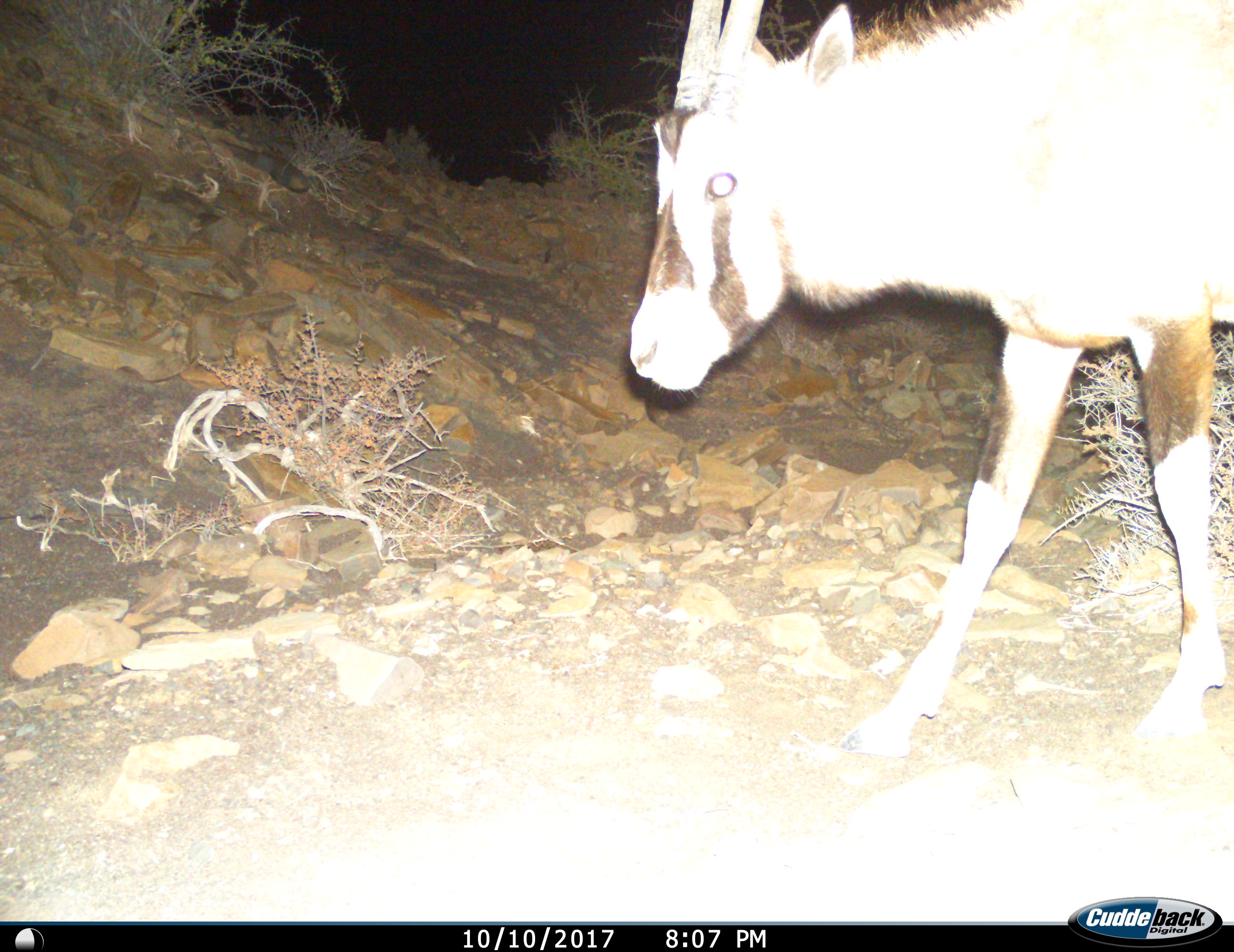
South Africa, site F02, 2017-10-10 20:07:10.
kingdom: Animalia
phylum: Chordata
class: Mammalia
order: Artiodactyla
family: Bovidae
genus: Oryx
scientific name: Oryx gazella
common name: gemsbok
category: gemsbokoryx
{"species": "gemsbokoryx (gemsbok) (Oryx gazella)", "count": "1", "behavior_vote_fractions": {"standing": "20%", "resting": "0%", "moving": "90%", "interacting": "0%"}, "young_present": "10%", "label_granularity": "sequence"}